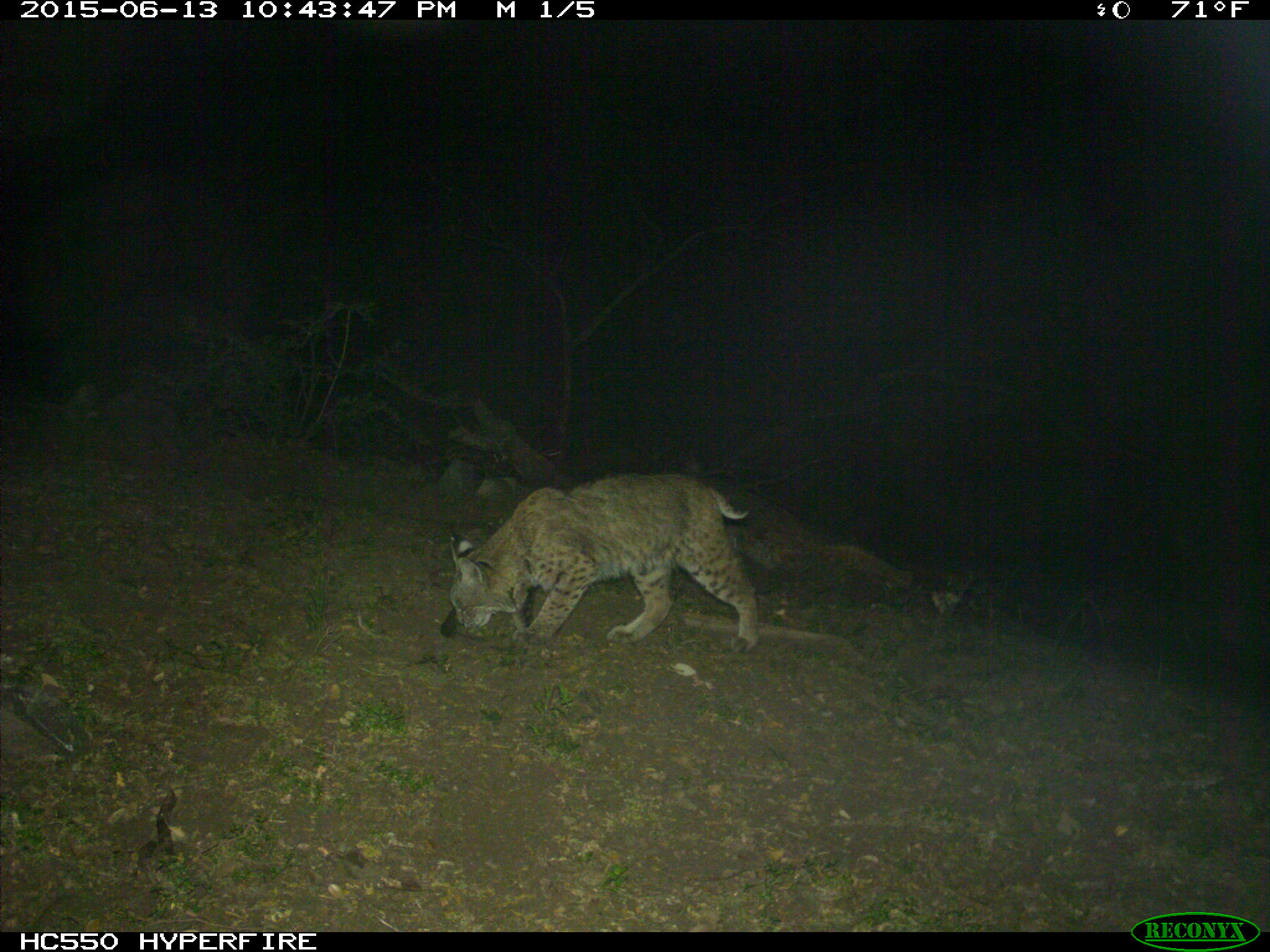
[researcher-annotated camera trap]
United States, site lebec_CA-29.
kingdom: Animalia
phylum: Chordata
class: Mammalia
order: Carnivora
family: Felidae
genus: Lynx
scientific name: Lynx rufus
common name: bobcat